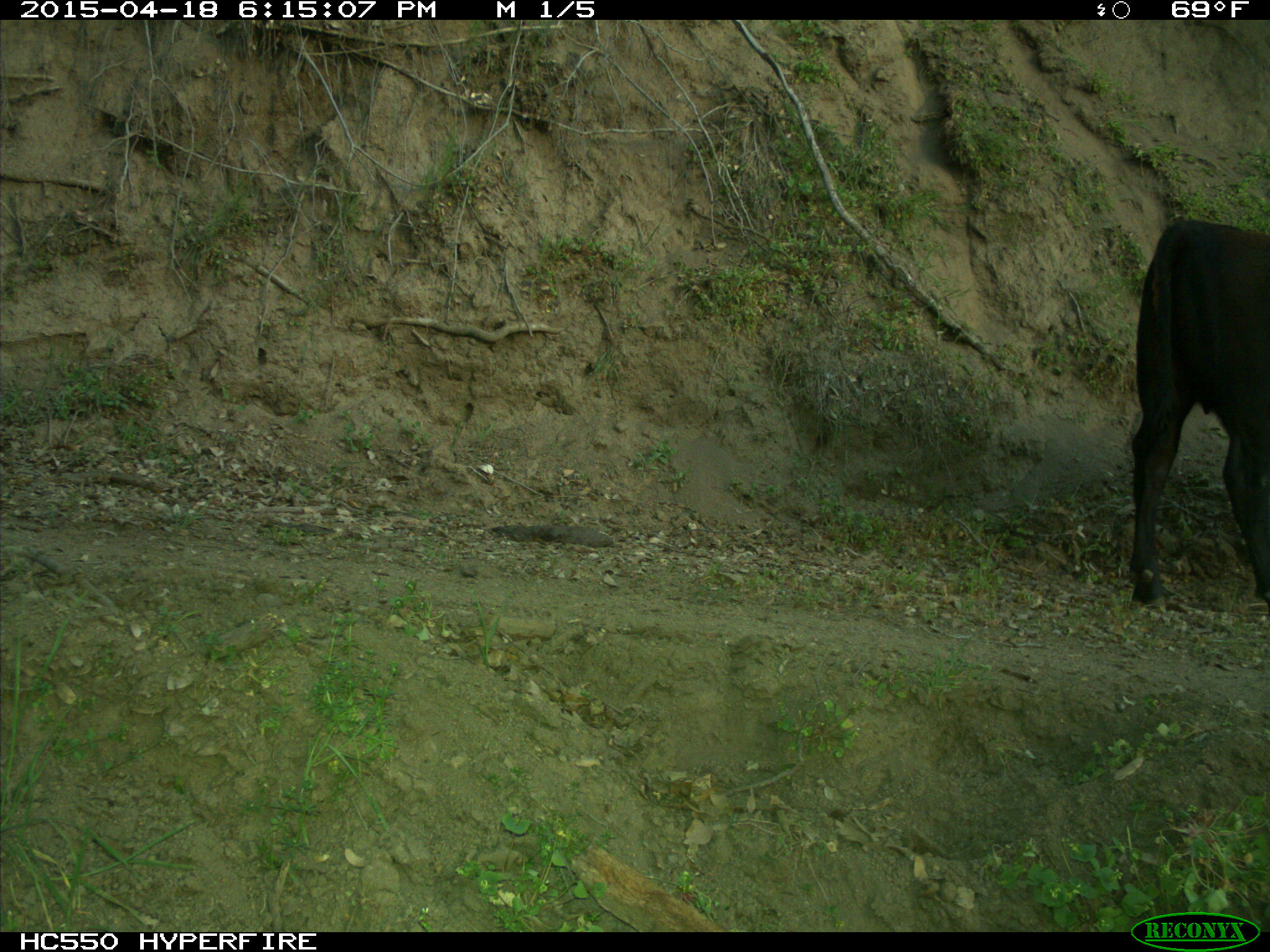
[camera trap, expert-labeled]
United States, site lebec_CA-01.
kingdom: Animalia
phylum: Chordata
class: Mammalia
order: Artiodactyla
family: Bovidae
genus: Bos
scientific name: Bos taurus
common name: domestic cow